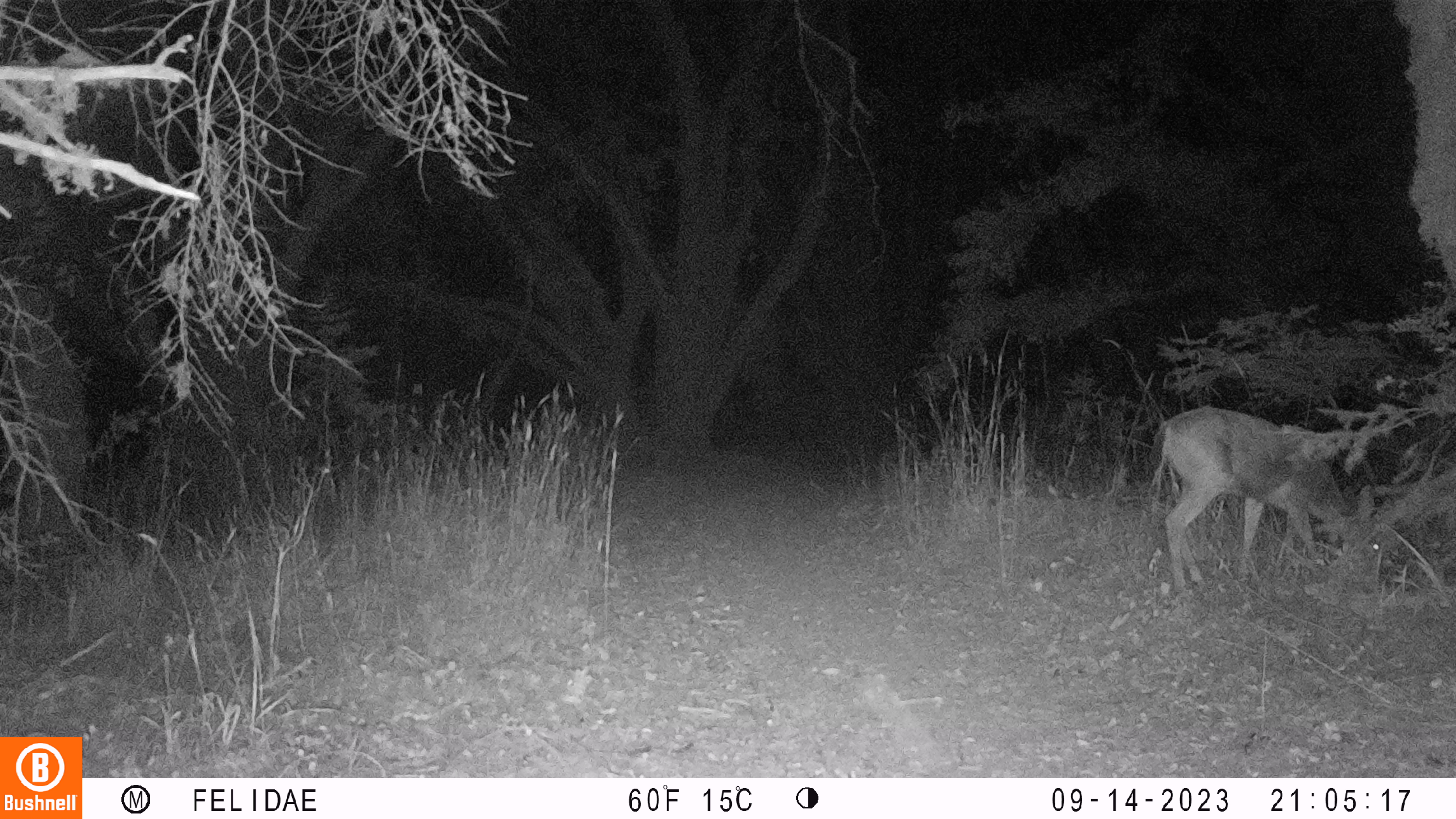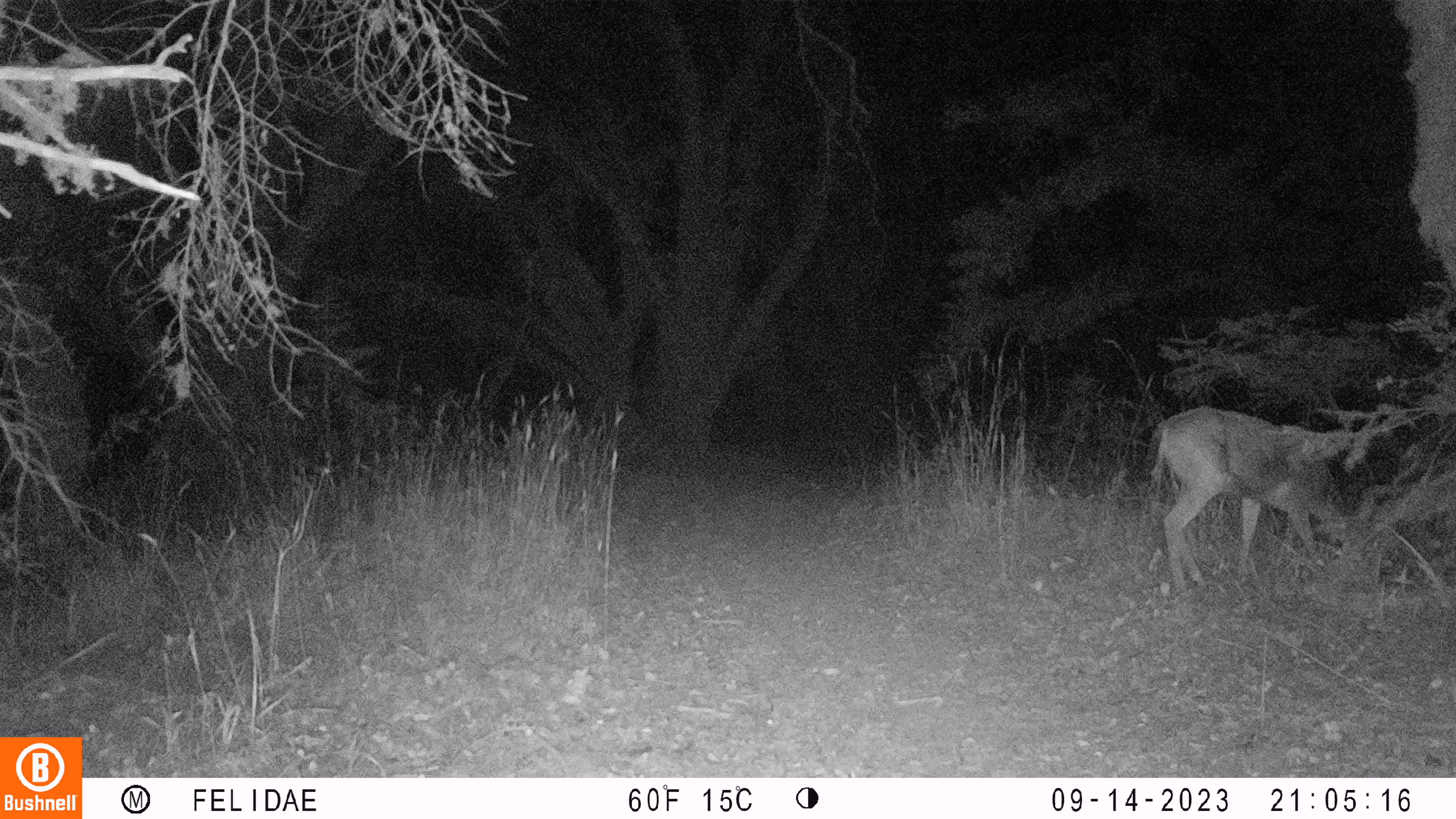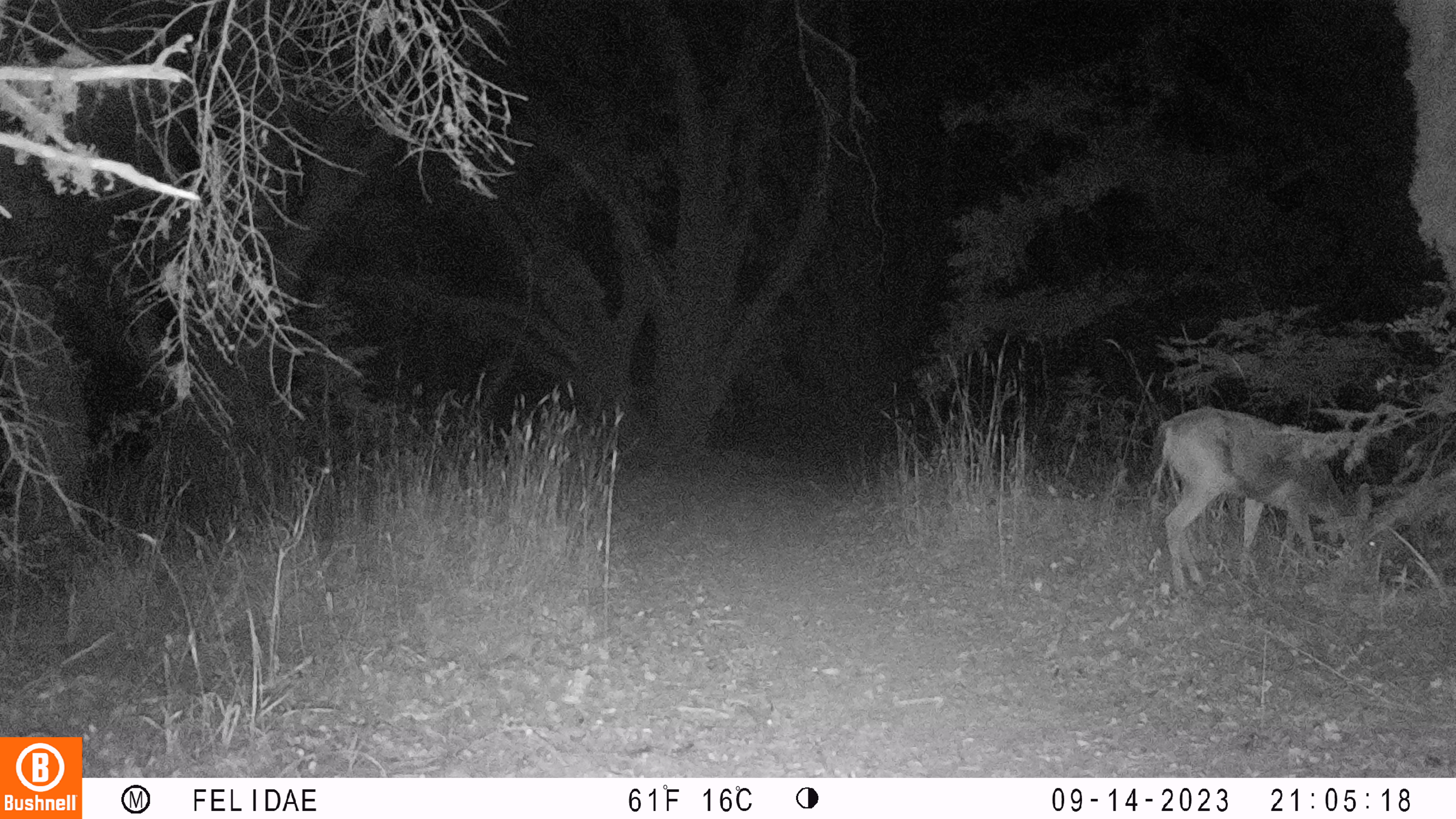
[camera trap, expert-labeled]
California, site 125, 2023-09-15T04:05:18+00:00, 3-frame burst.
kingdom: Animalia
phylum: Chordata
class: Mammalia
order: Artiodactyla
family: Cervidae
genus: Odocoileus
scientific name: Odocoileus hemionus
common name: mule deer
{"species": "mule deer (Odocoileus hemionus)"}